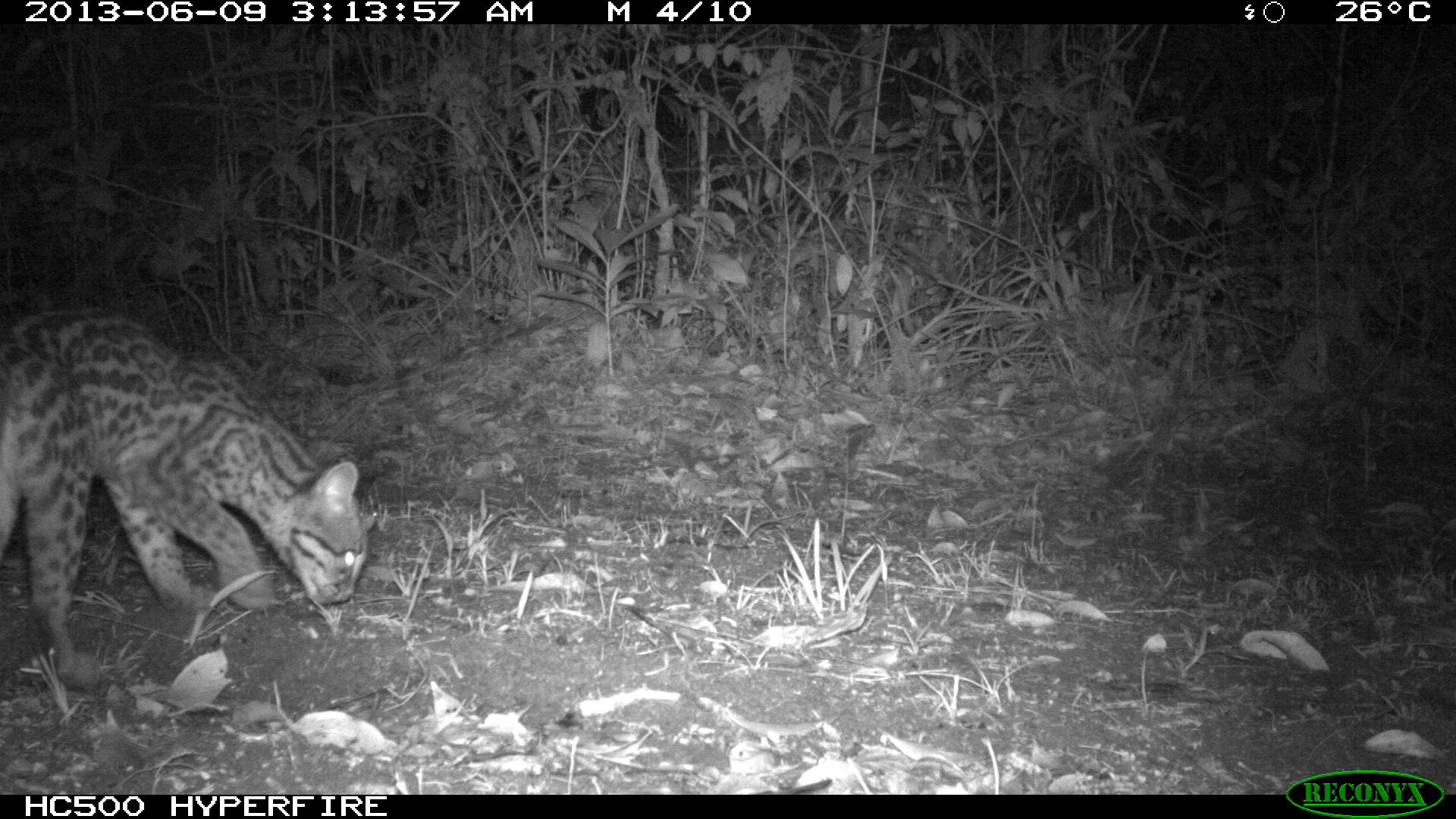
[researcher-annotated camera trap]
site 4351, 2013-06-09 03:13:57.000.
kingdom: Animalia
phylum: Chordata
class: Mammalia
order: Carnivora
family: Felidae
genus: Leopardus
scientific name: Leopardus wiedii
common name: margay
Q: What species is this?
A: Leopardus wiedii (margay).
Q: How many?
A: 1.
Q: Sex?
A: Female.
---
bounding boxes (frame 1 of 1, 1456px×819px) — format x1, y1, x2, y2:
leopardus wiedii: 0, 304, 378, 687